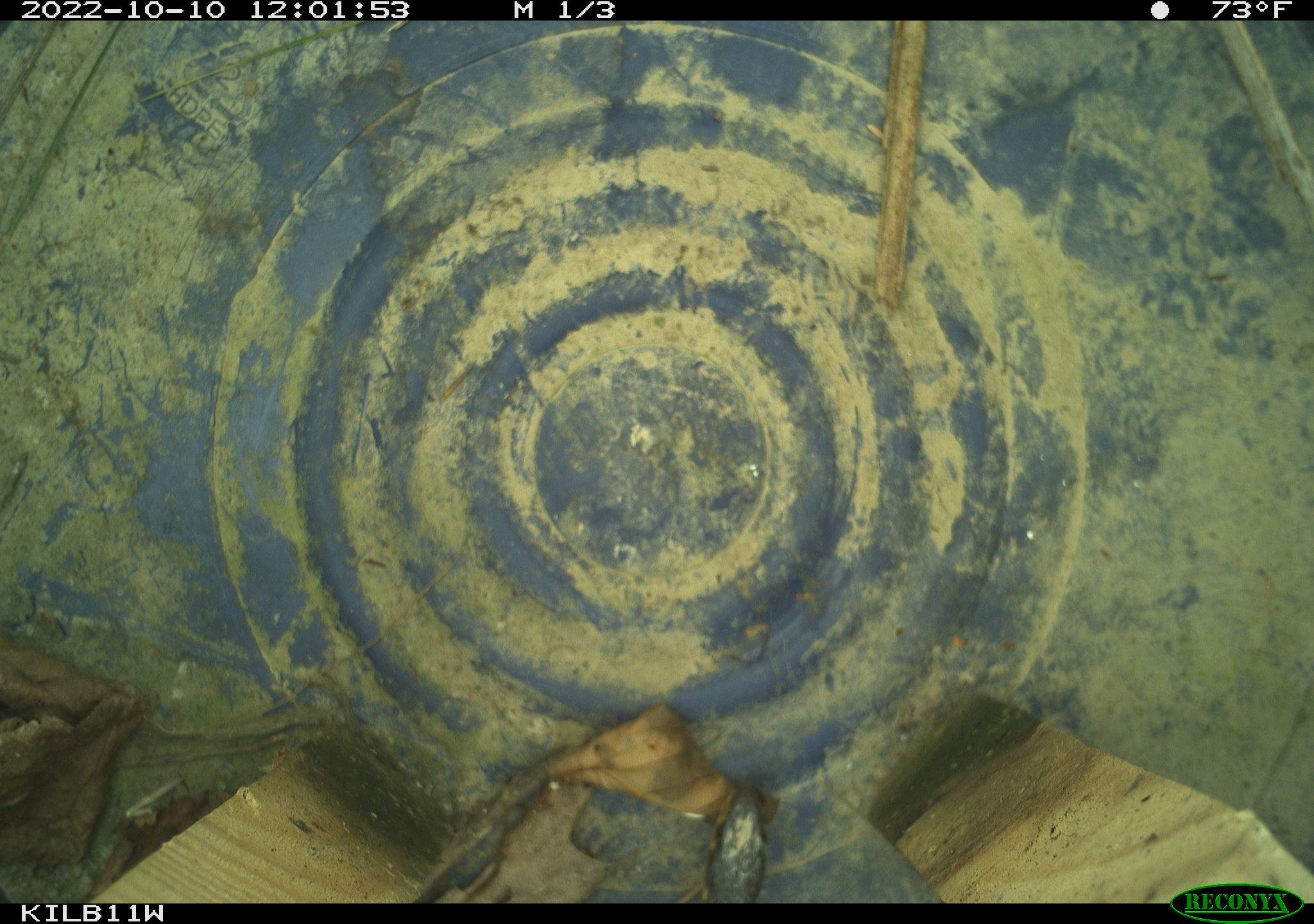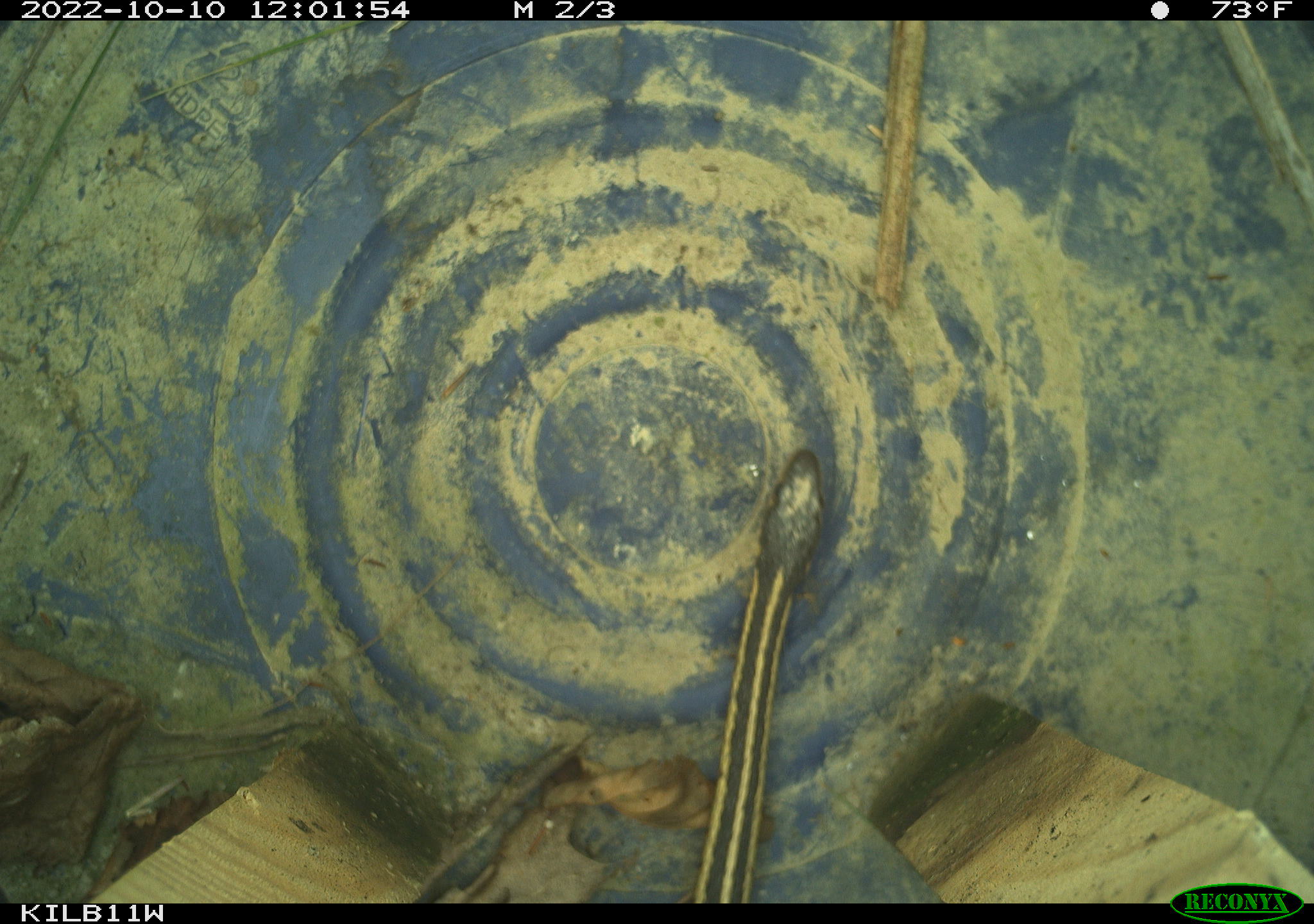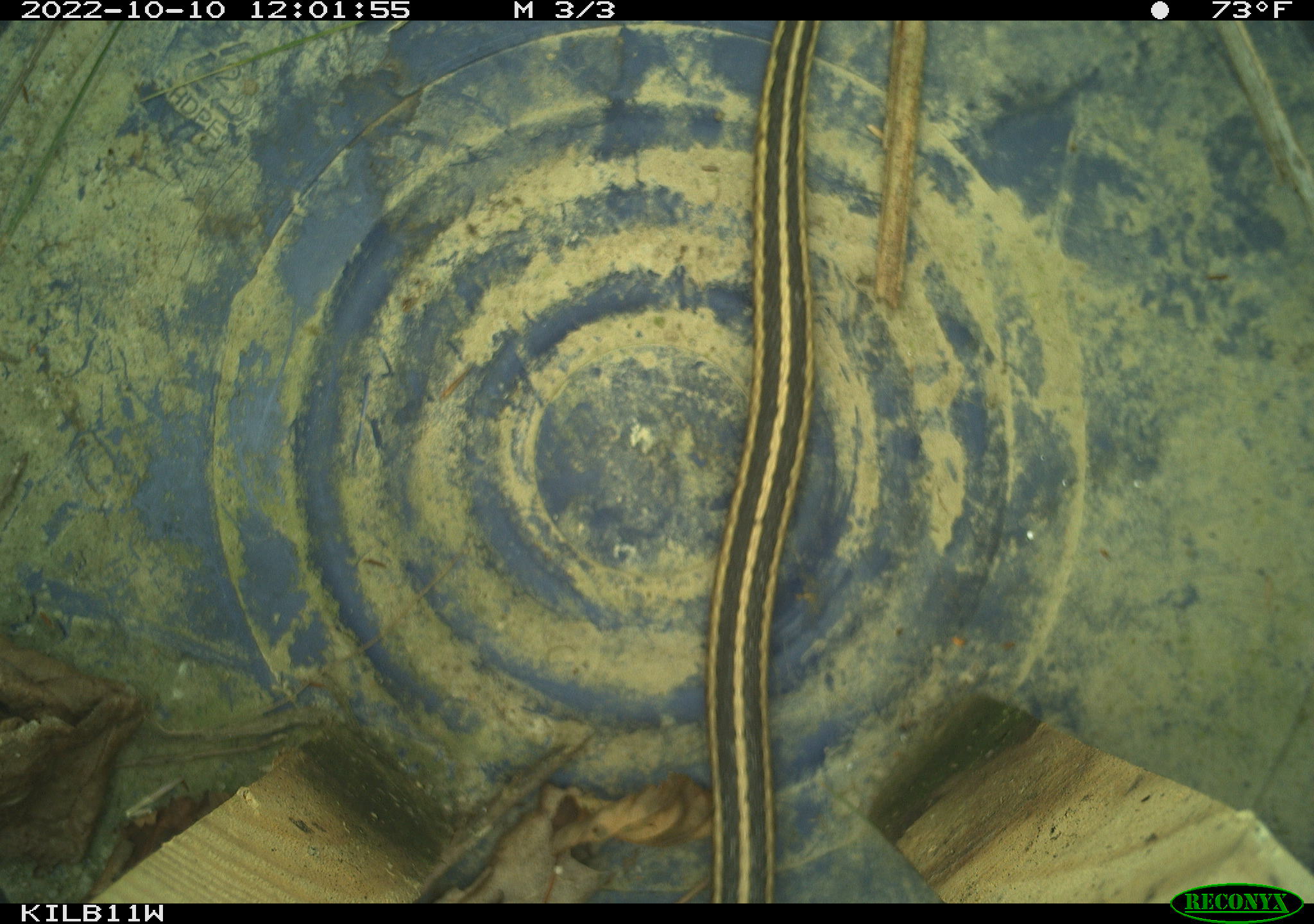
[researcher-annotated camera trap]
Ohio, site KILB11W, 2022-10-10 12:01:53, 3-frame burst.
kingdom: Animalia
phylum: Chordata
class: Reptilia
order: Squamata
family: Colubridae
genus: Thamnophis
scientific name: Thamnophis sirtalis sirtalis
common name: eastern gartersnake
Eastern gartersnake (Thamnophis sirtalis sirtalis).